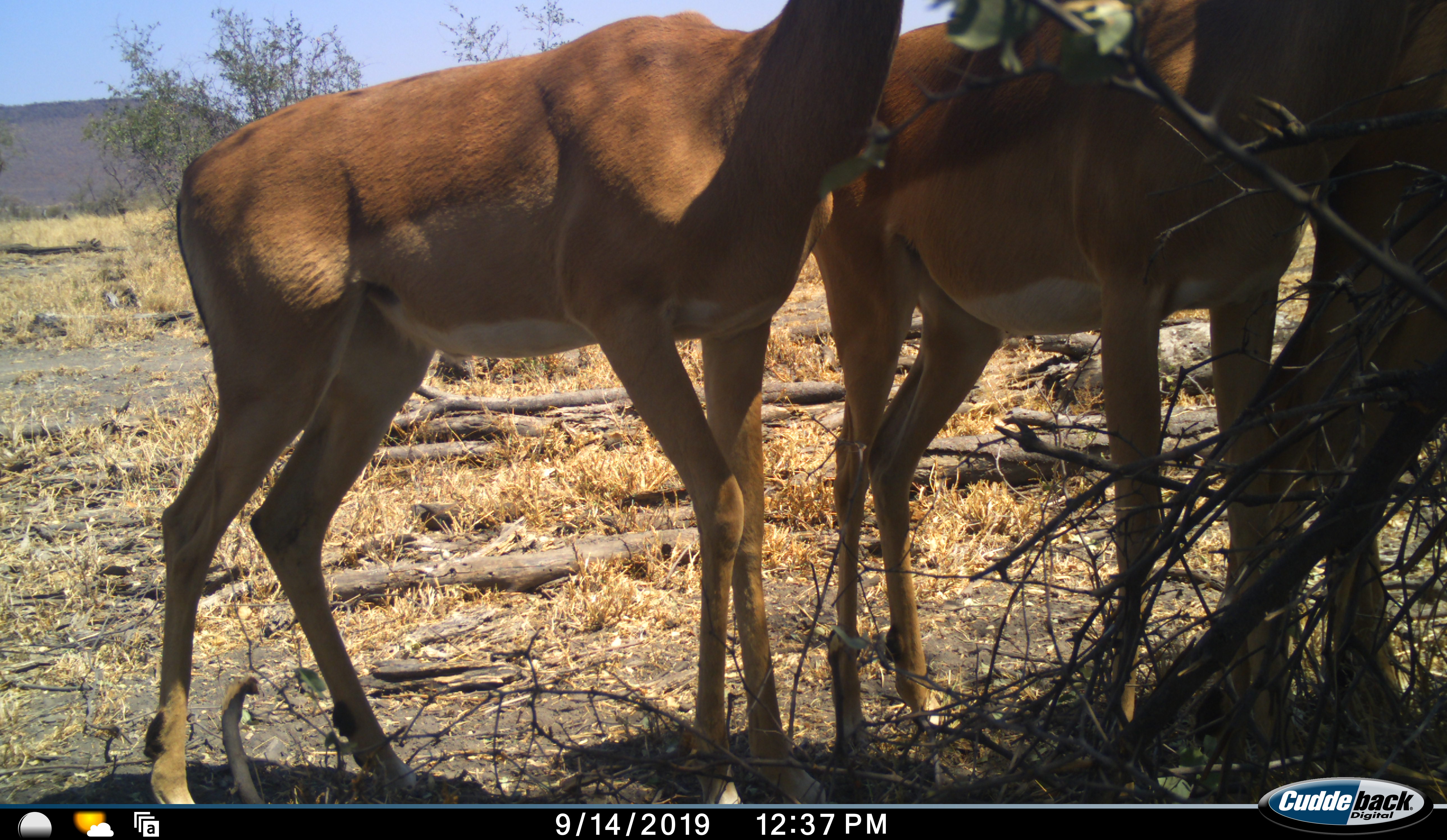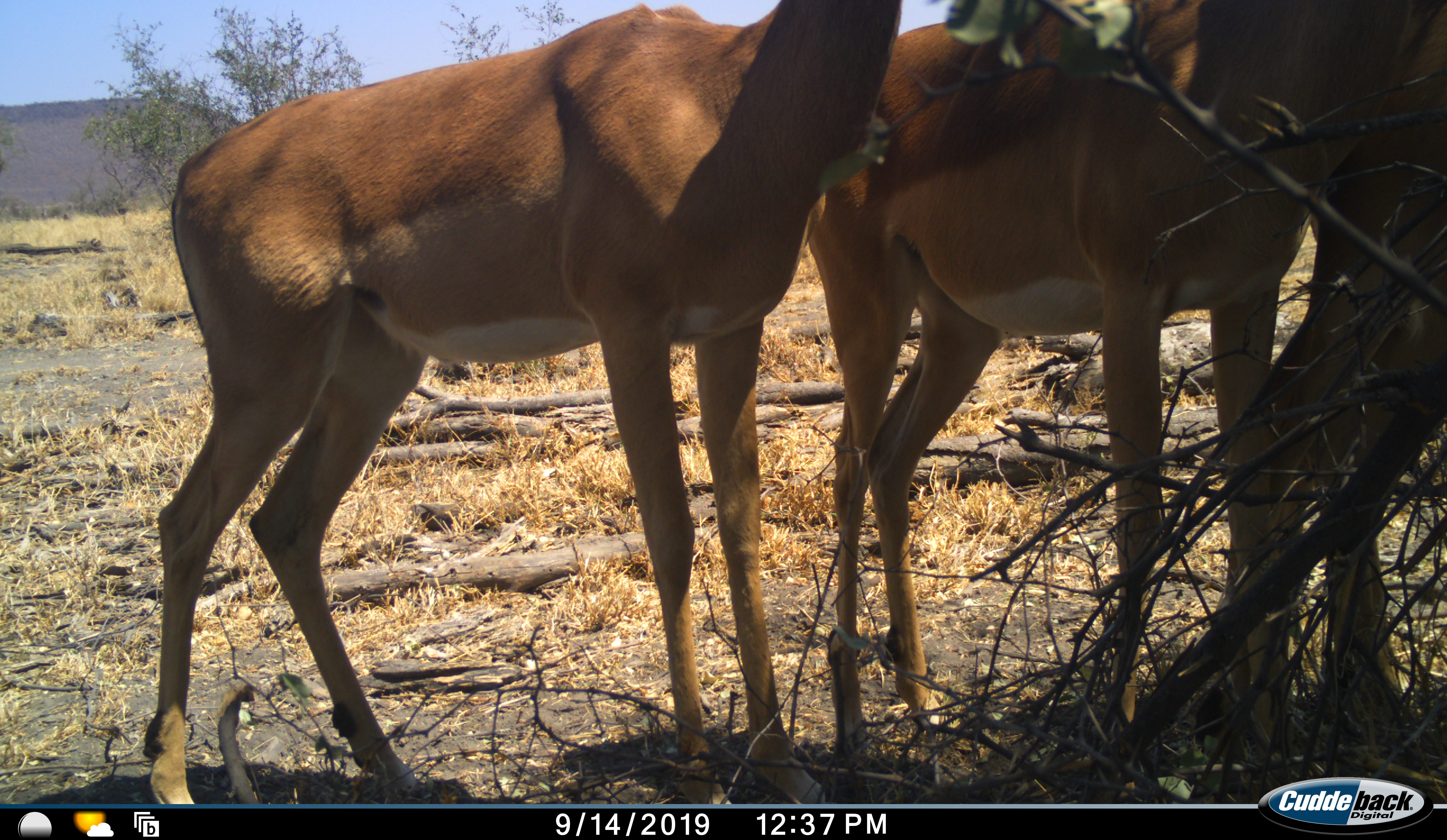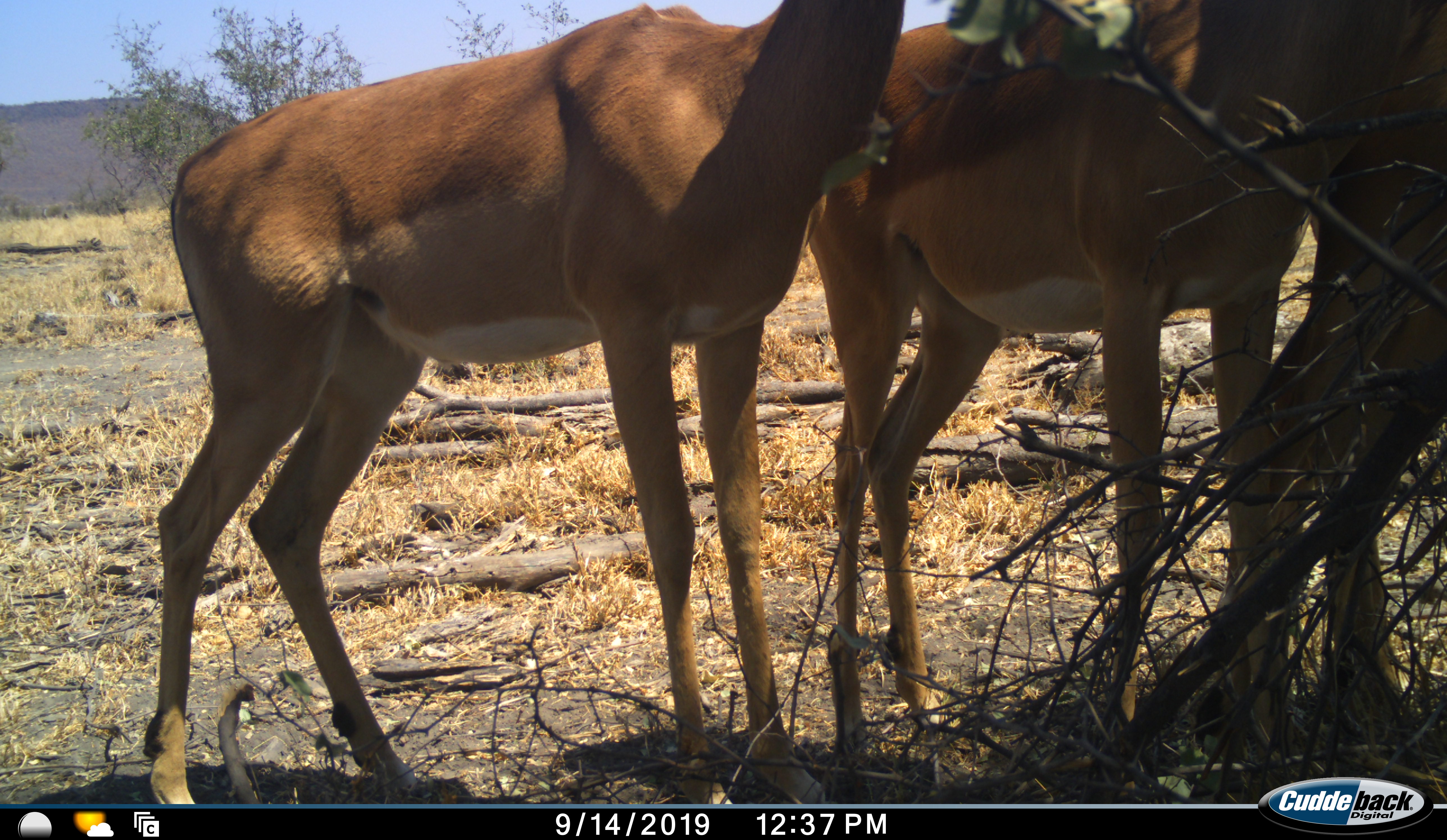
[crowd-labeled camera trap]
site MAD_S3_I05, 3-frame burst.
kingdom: Animalia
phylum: Chordata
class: Mammalia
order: Artiodactyla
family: Bovidae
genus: Aepyceros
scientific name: Aepyceros melampus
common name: impala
Impala (Aepyceros melampus), count 3. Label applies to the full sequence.